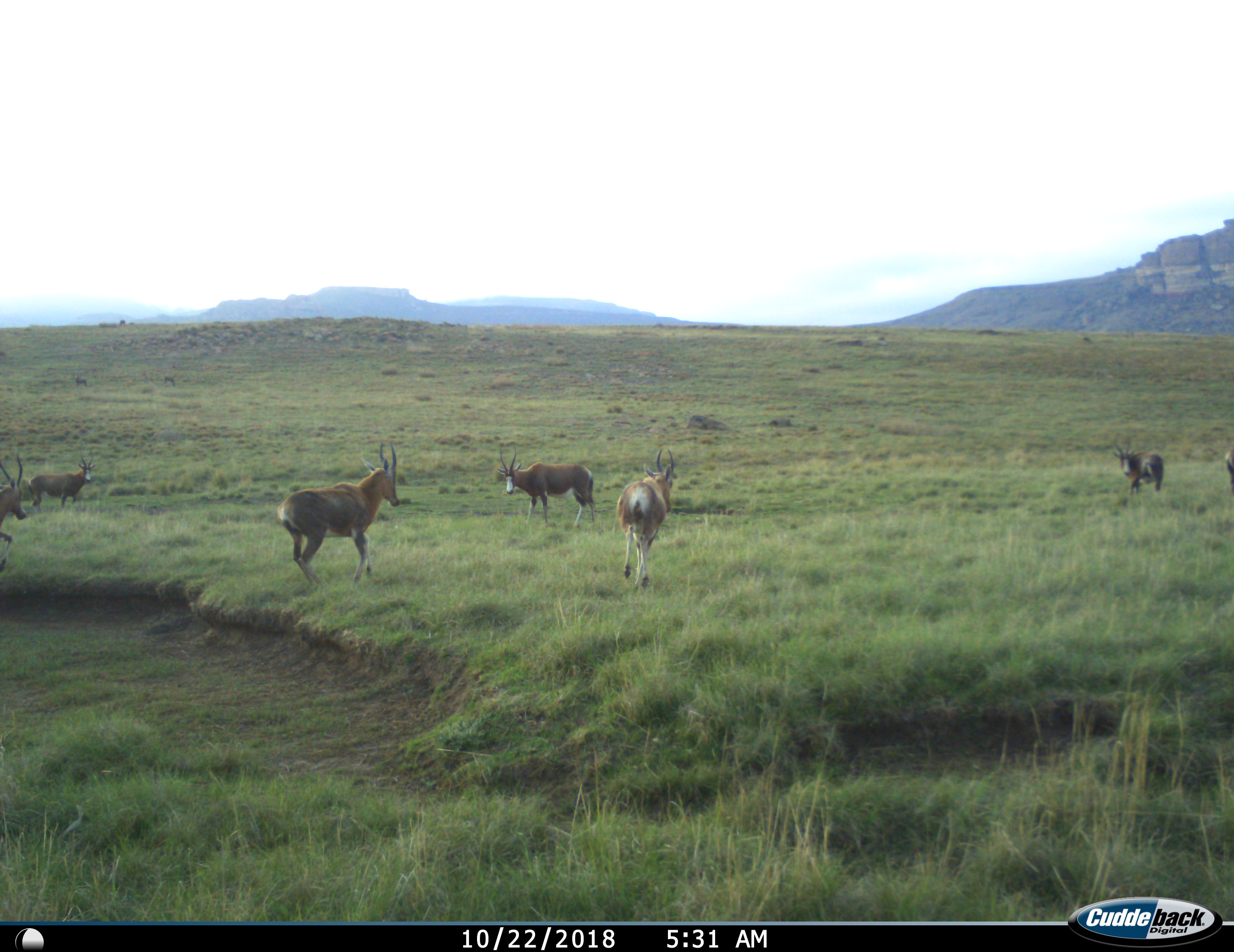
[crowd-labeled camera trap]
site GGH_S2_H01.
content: unidentified animal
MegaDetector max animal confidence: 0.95